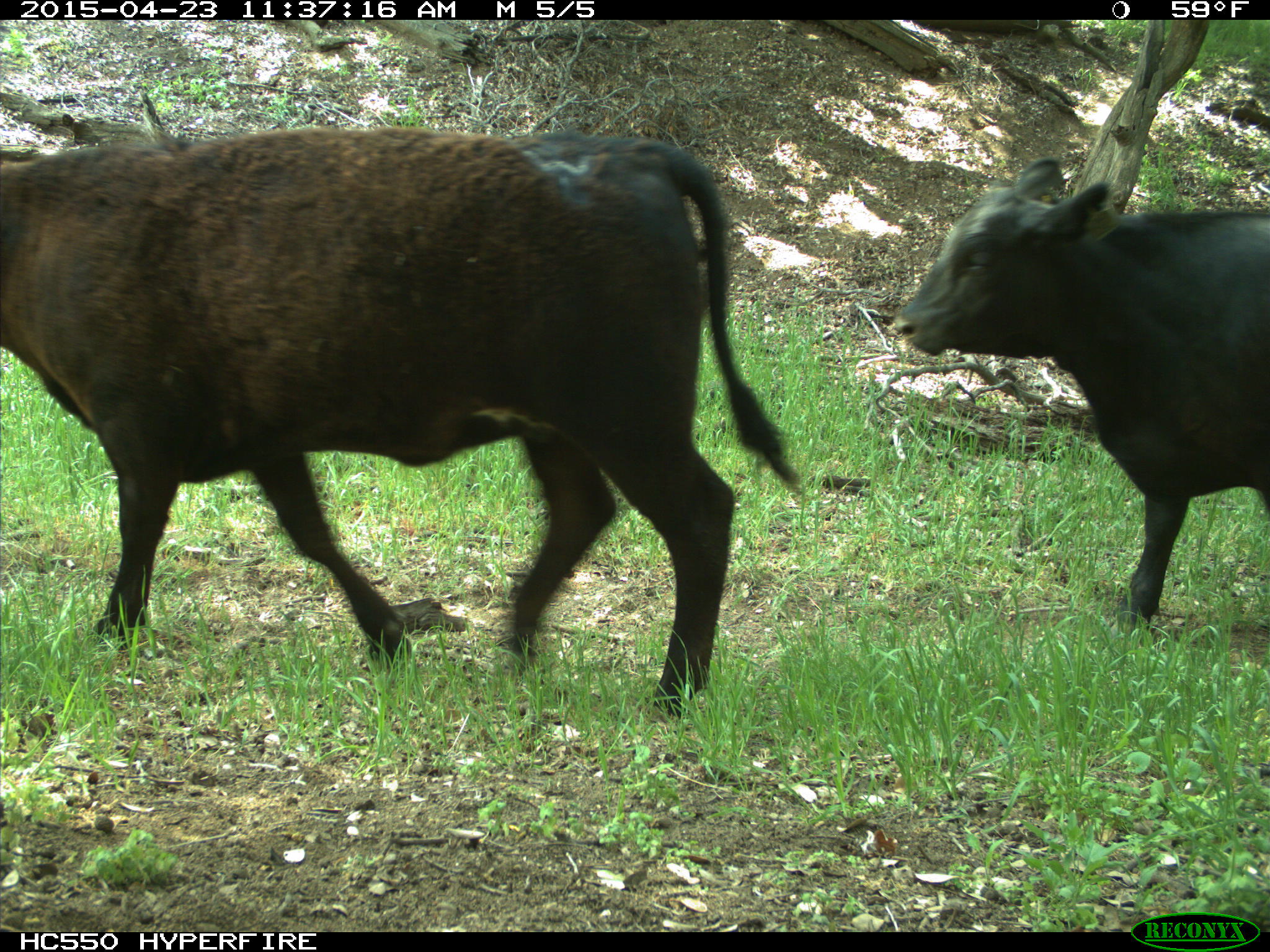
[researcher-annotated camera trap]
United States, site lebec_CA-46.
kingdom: Animalia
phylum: Chordata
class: Mammalia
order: Artiodactyla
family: Bovidae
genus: Bos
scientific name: Bos taurus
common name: domestic cow